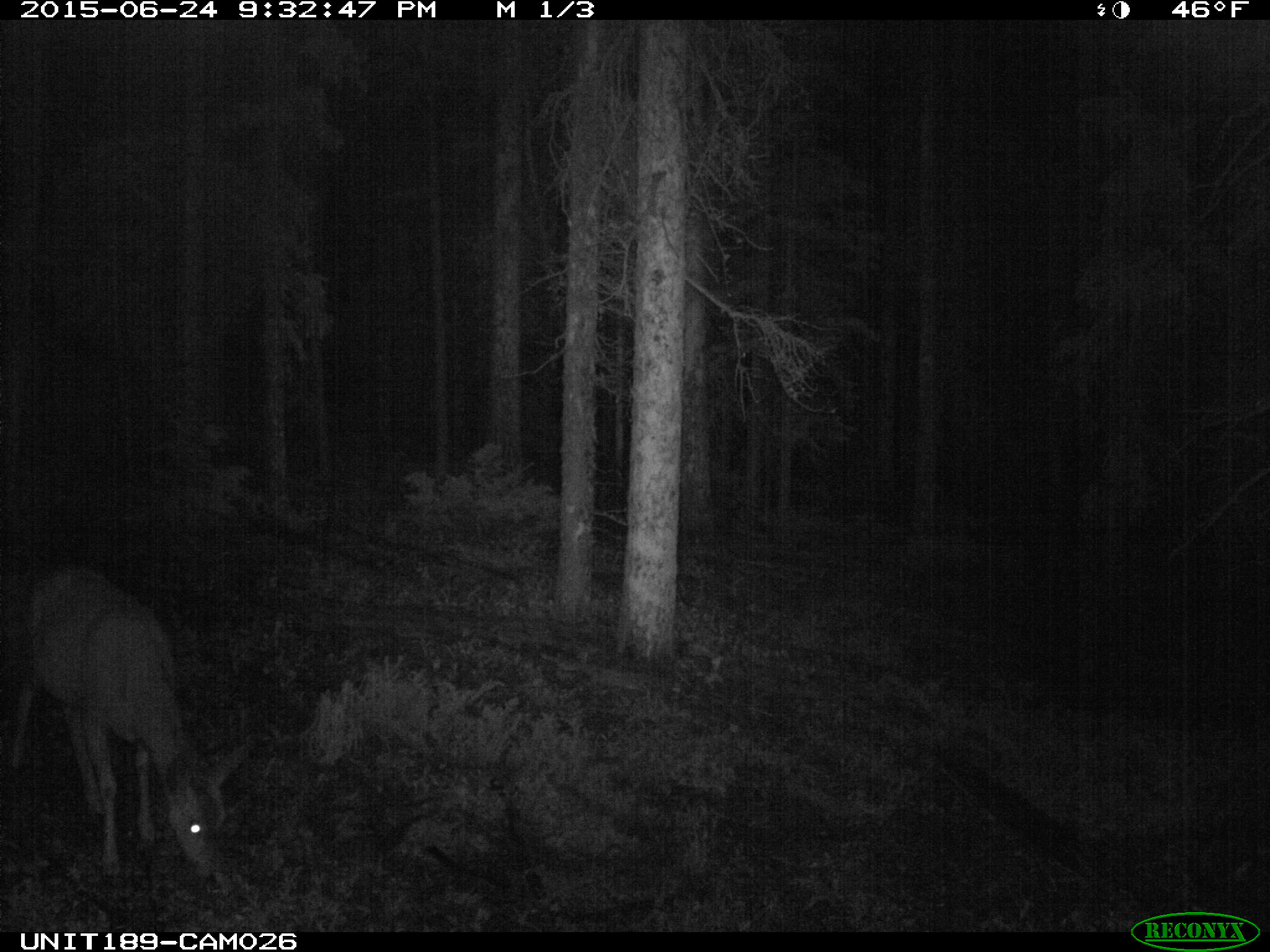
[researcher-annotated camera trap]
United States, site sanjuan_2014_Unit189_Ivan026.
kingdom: Animalia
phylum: Chordata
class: Mammalia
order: Artiodactyla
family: Cervidae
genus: Odocoileus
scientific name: Odocoileus hemionus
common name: mule deer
Odocoileus hemionus (mule deer).